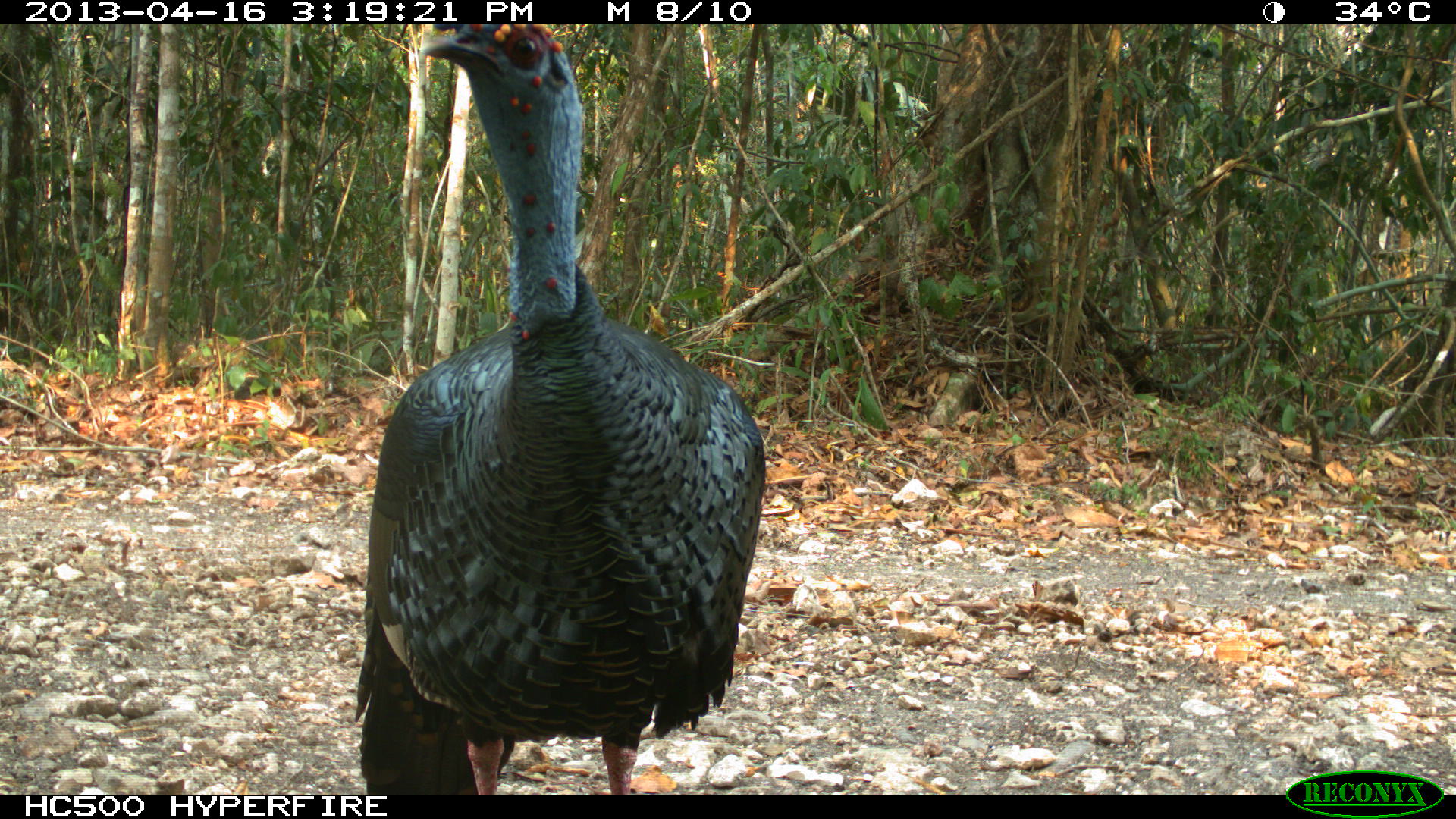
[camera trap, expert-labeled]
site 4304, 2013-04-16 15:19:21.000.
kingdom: Animalia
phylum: Chordata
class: Aves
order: Galliformes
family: Phasianidae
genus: Meleagris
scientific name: Meleagris ocellata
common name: ocellated turkey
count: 1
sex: male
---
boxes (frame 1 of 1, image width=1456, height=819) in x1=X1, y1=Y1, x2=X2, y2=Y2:
meleagris ocellata: x1=349, y1=24, x2=766, y2=793